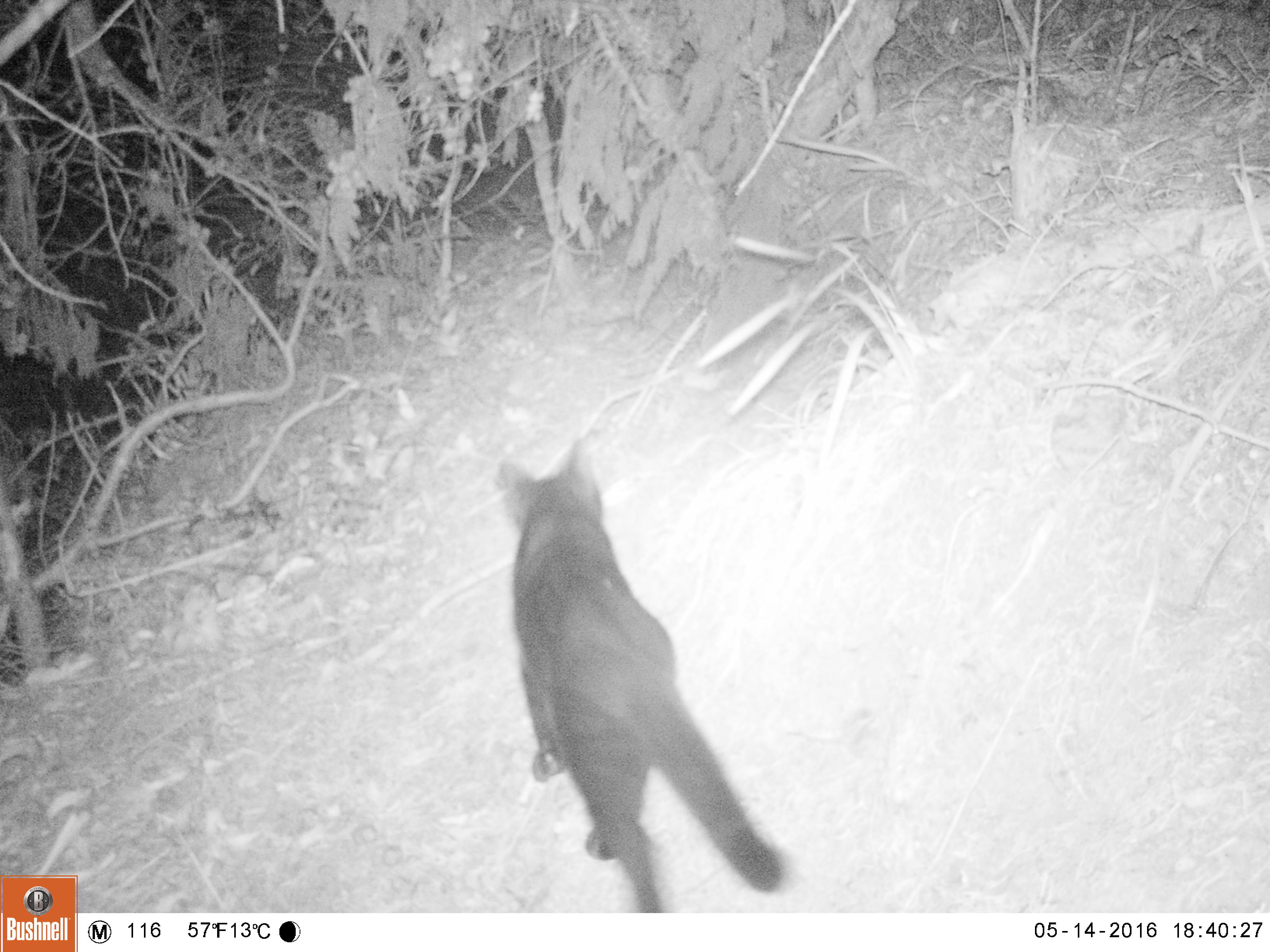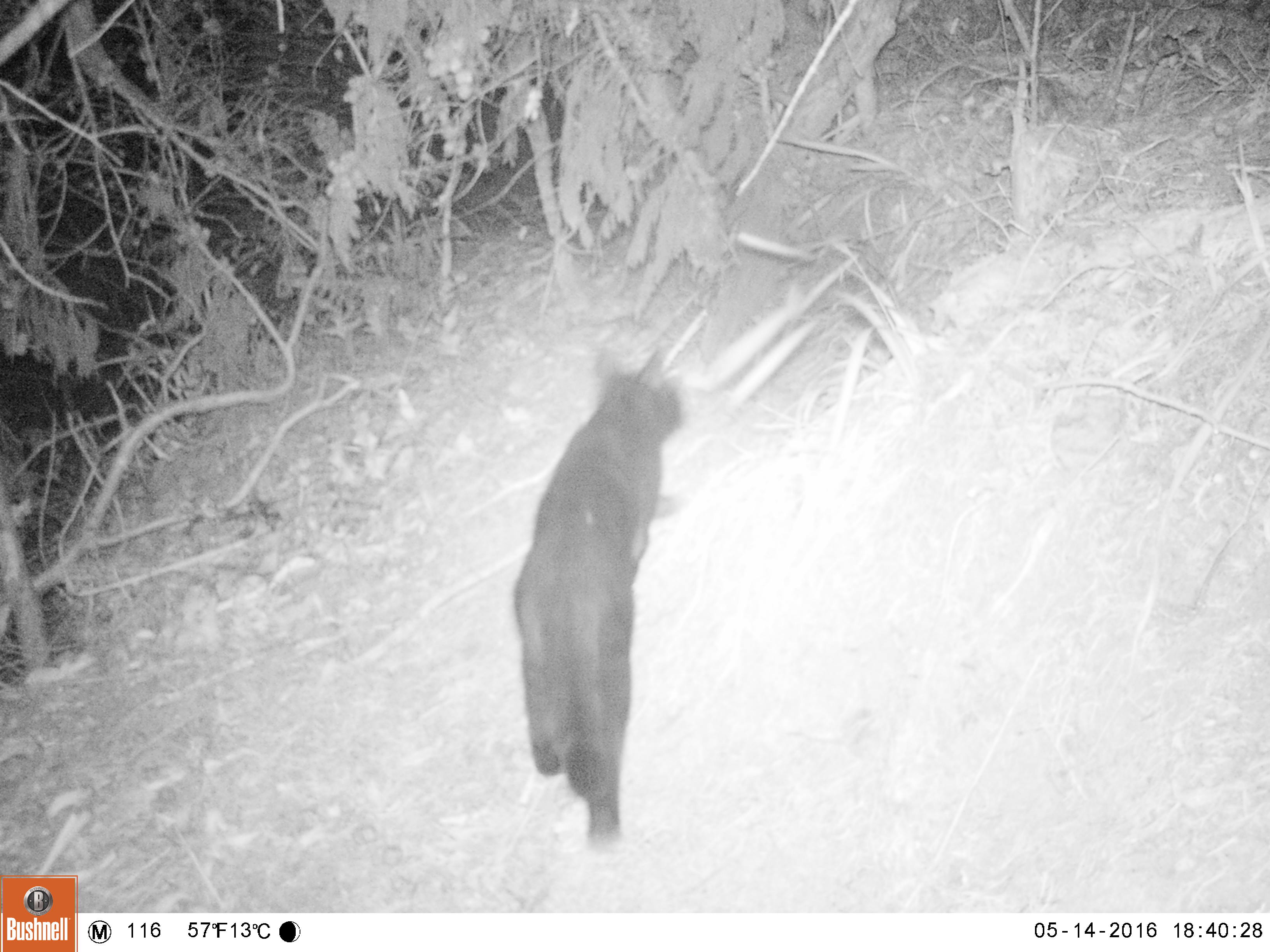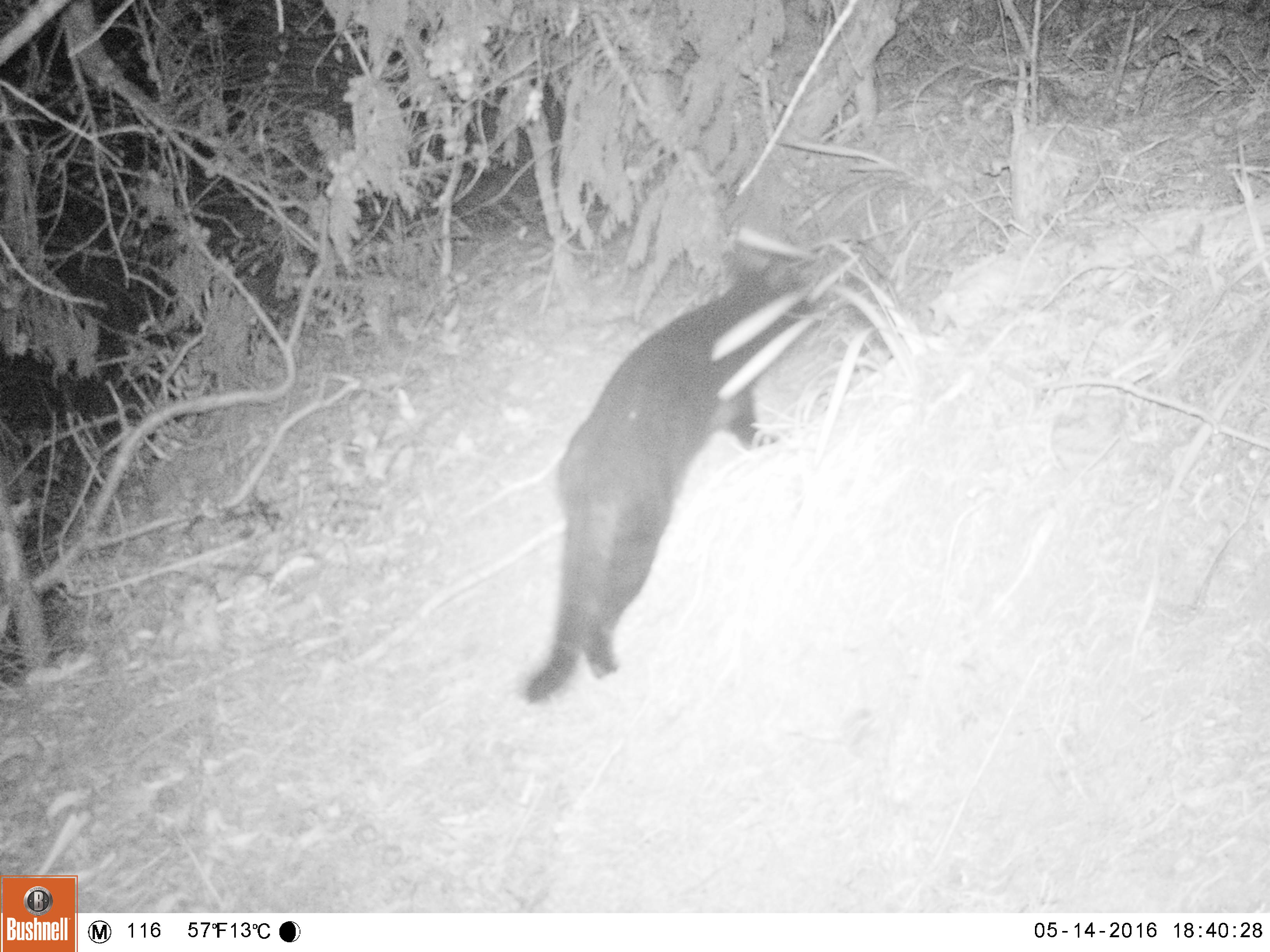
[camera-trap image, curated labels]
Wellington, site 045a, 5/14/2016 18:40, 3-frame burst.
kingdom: Animalia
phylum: Chordata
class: Mammalia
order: Carnivora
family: Felidae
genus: Felis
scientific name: Felis catus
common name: cat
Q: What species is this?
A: Cat (Felis catus).